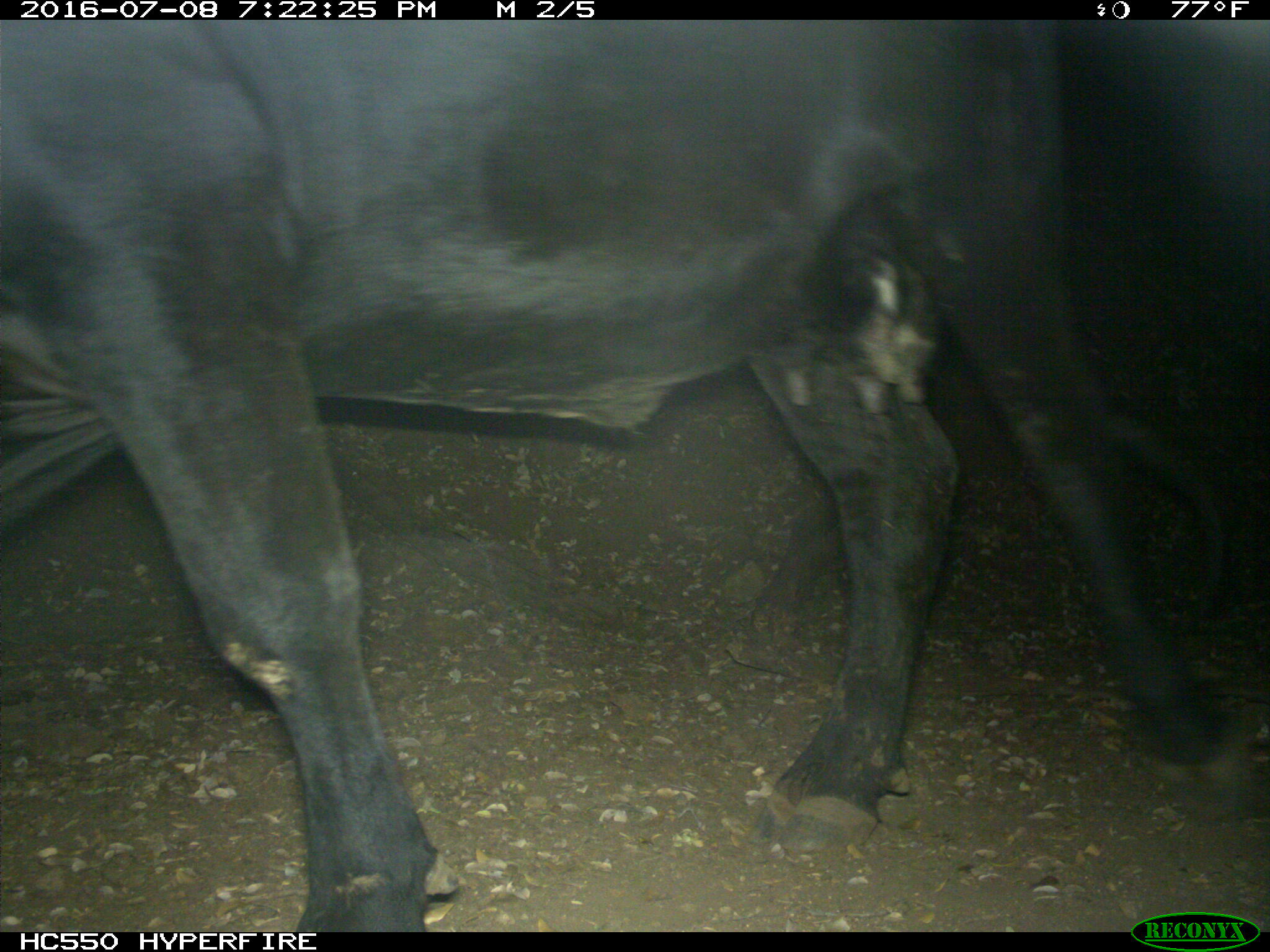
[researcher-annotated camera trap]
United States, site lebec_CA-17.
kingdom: Animalia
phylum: Chordata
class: Mammalia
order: Artiodactyla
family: Bovidae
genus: Bos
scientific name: Bos taurus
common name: domestic cow